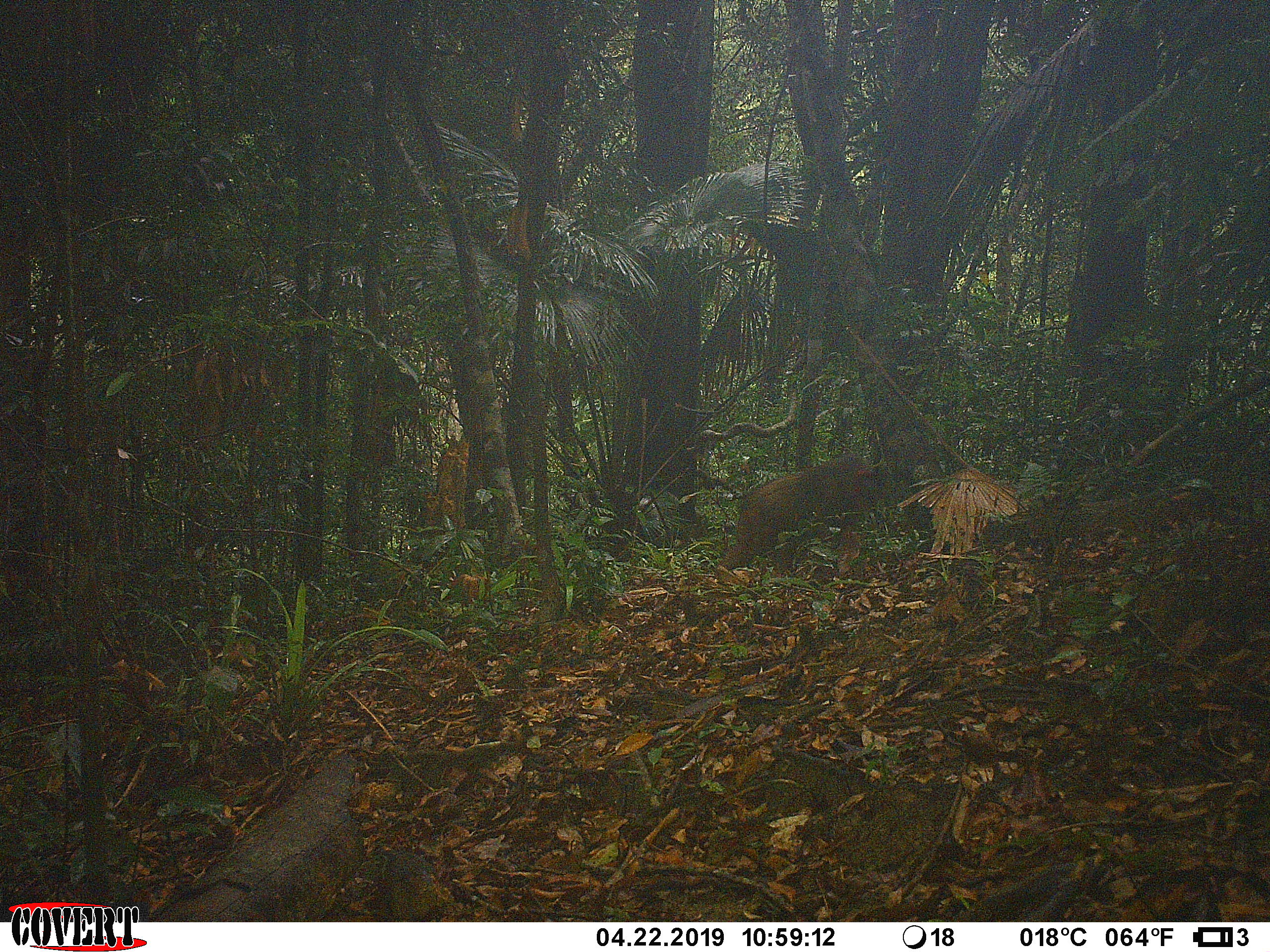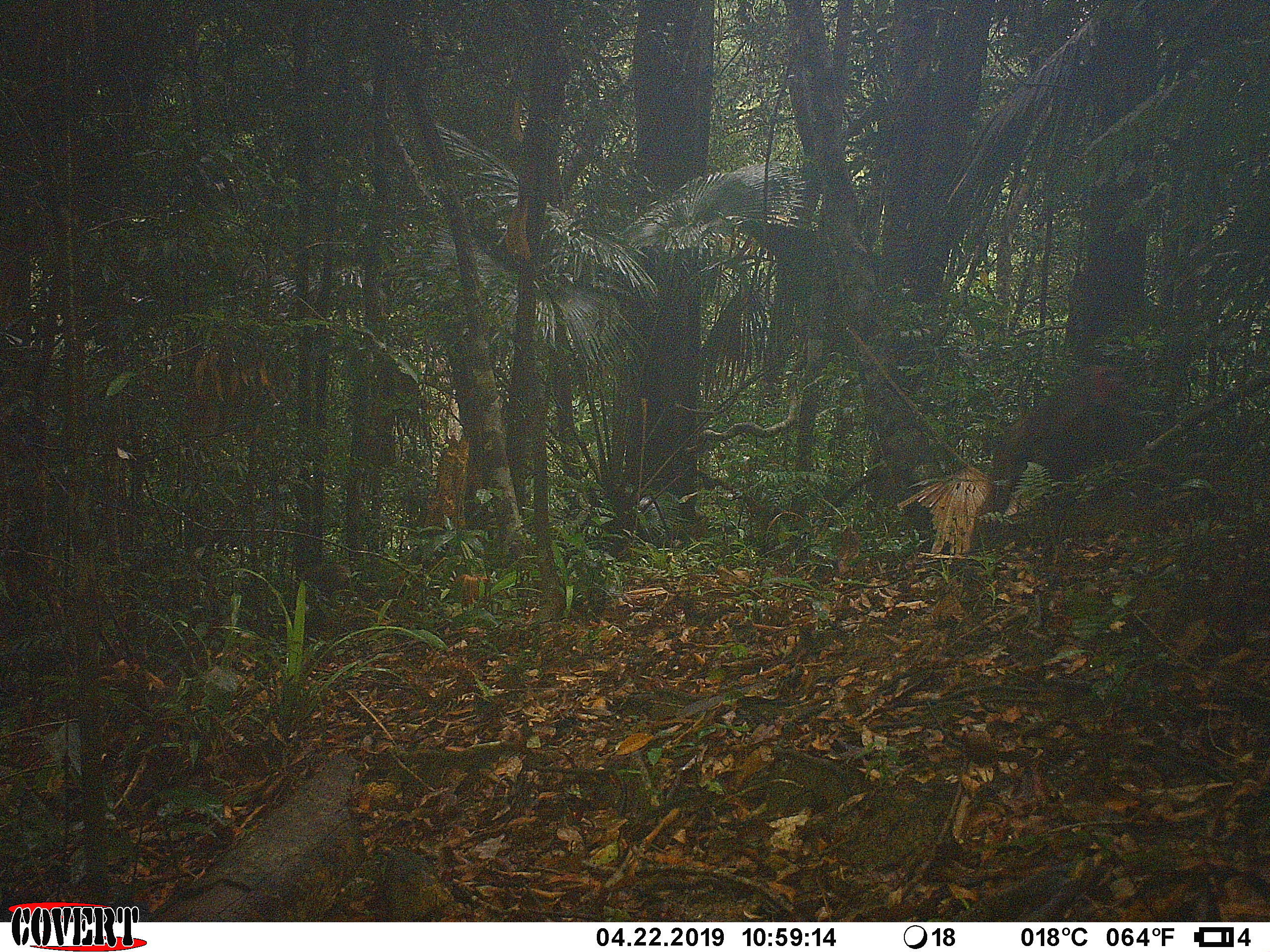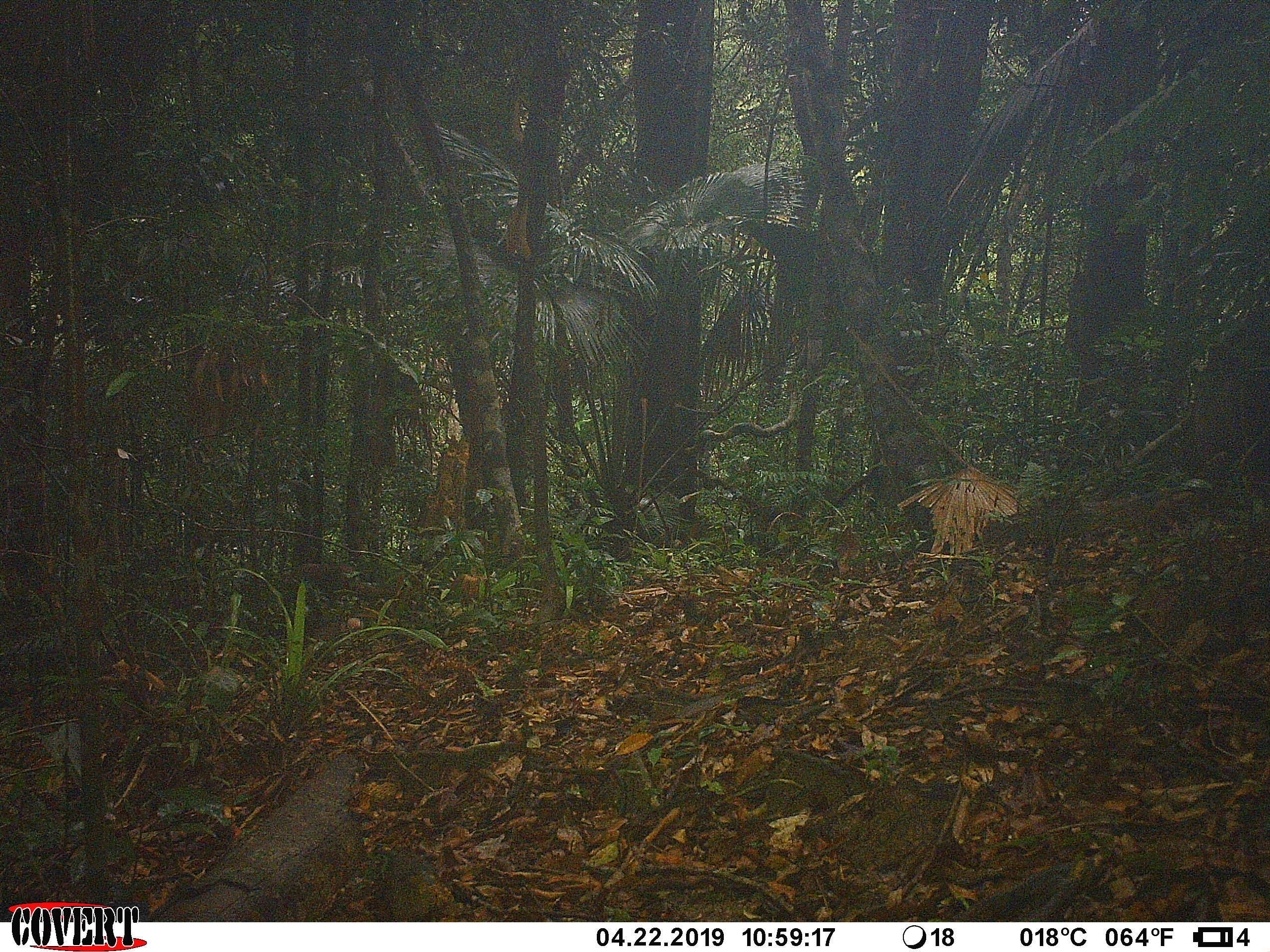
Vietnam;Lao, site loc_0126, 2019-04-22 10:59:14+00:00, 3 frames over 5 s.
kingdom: Animalia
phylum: Chordata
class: Mammalia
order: Primates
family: Cercopithecidae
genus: Macaca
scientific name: Macaca arctoides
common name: stump-tailed macaque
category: stump tailed macaque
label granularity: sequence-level